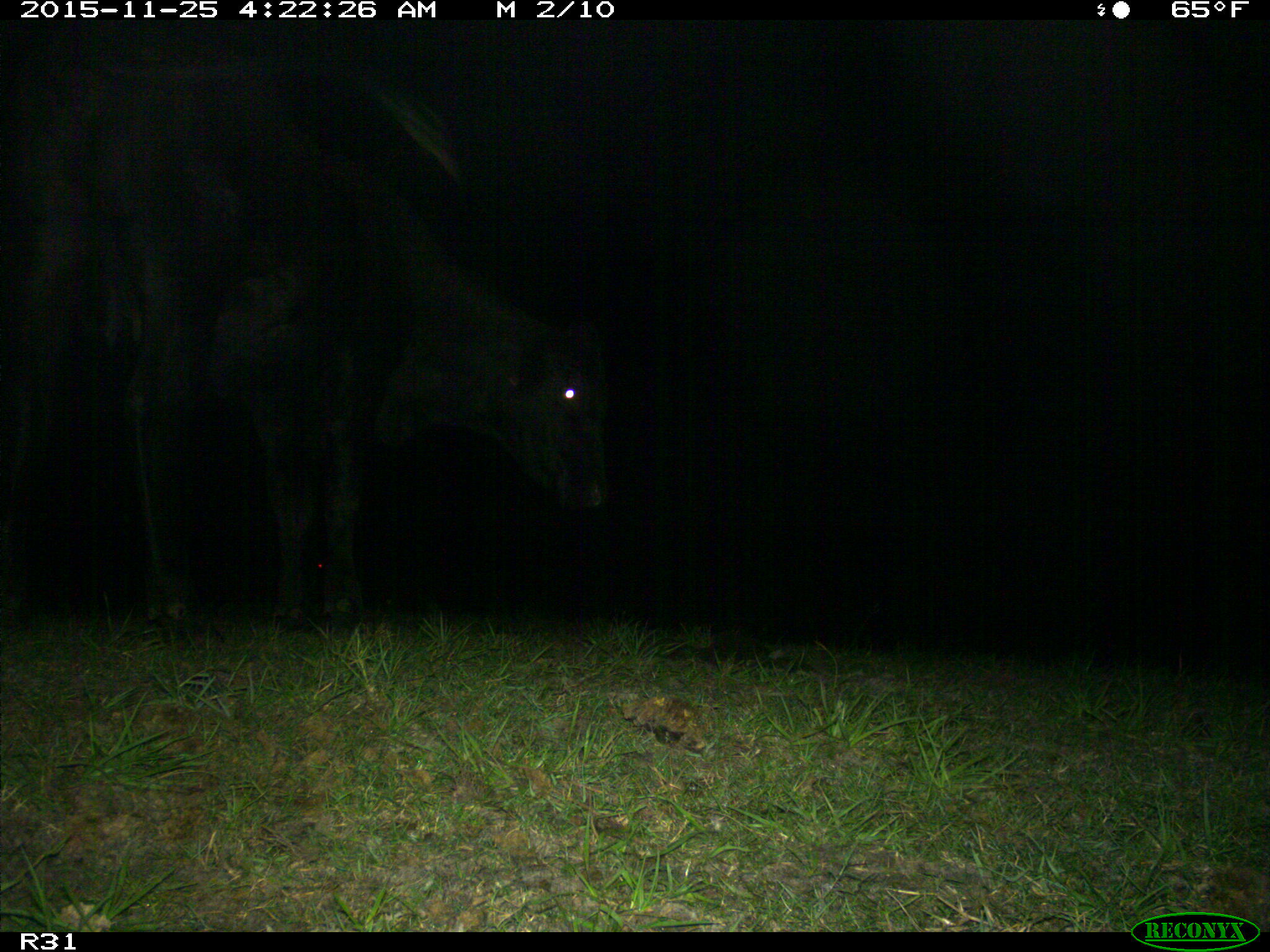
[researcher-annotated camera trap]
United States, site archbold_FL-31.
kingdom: Animalia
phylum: Chordata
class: Mammalia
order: Artiodactyla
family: Bovidae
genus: Bos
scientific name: Bos taurus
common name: domestic cow